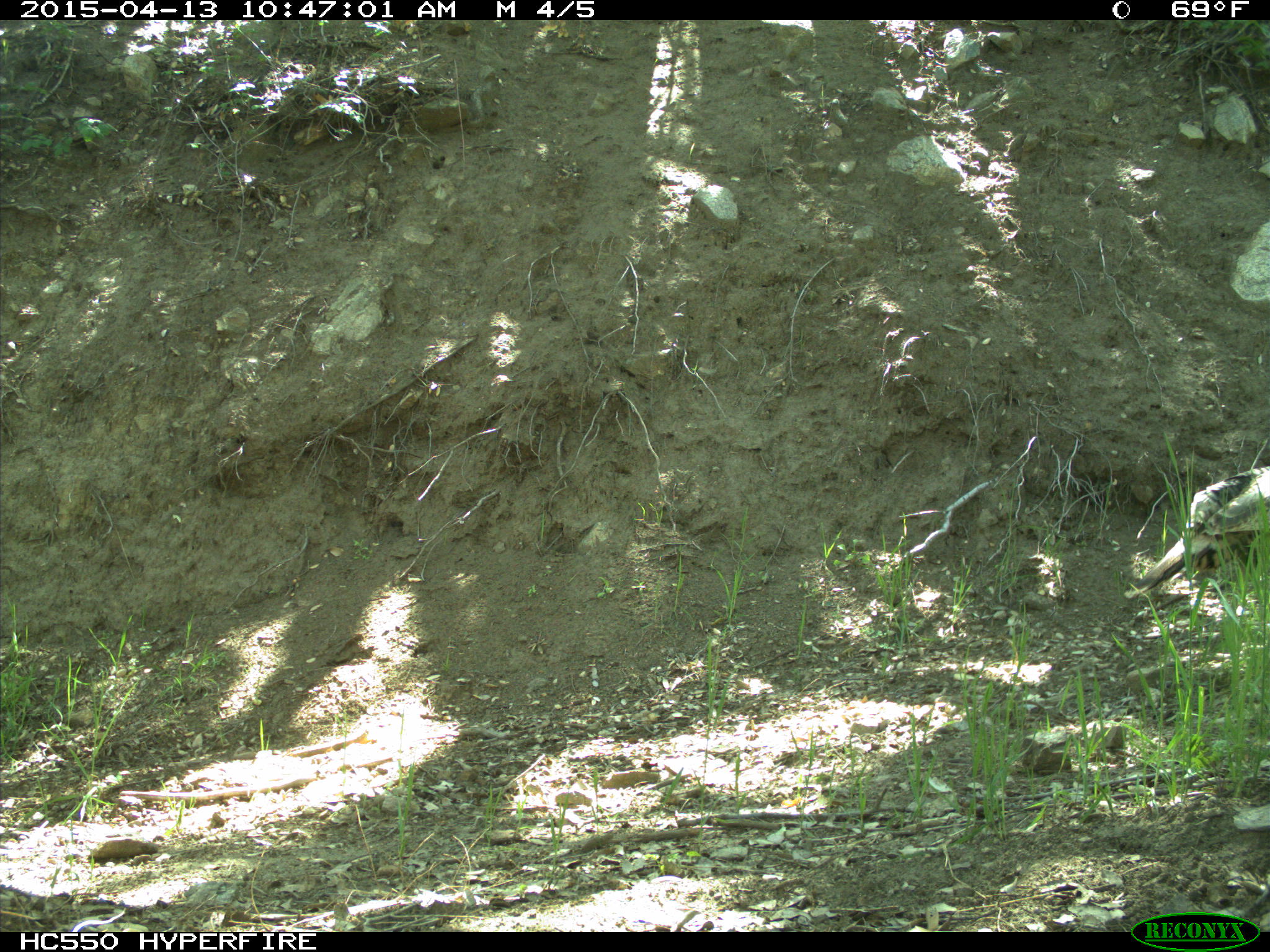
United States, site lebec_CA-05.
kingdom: Animalia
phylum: Chordata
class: Aves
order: Galliformes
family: Phasianidae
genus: Meleagris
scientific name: Meleagris gallopavo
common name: wild turkey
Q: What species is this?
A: Meleagris gallopavo (wild turkey).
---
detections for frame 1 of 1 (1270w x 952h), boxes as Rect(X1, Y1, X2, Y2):
animal: Rect(1124, 466, 1269, 602)